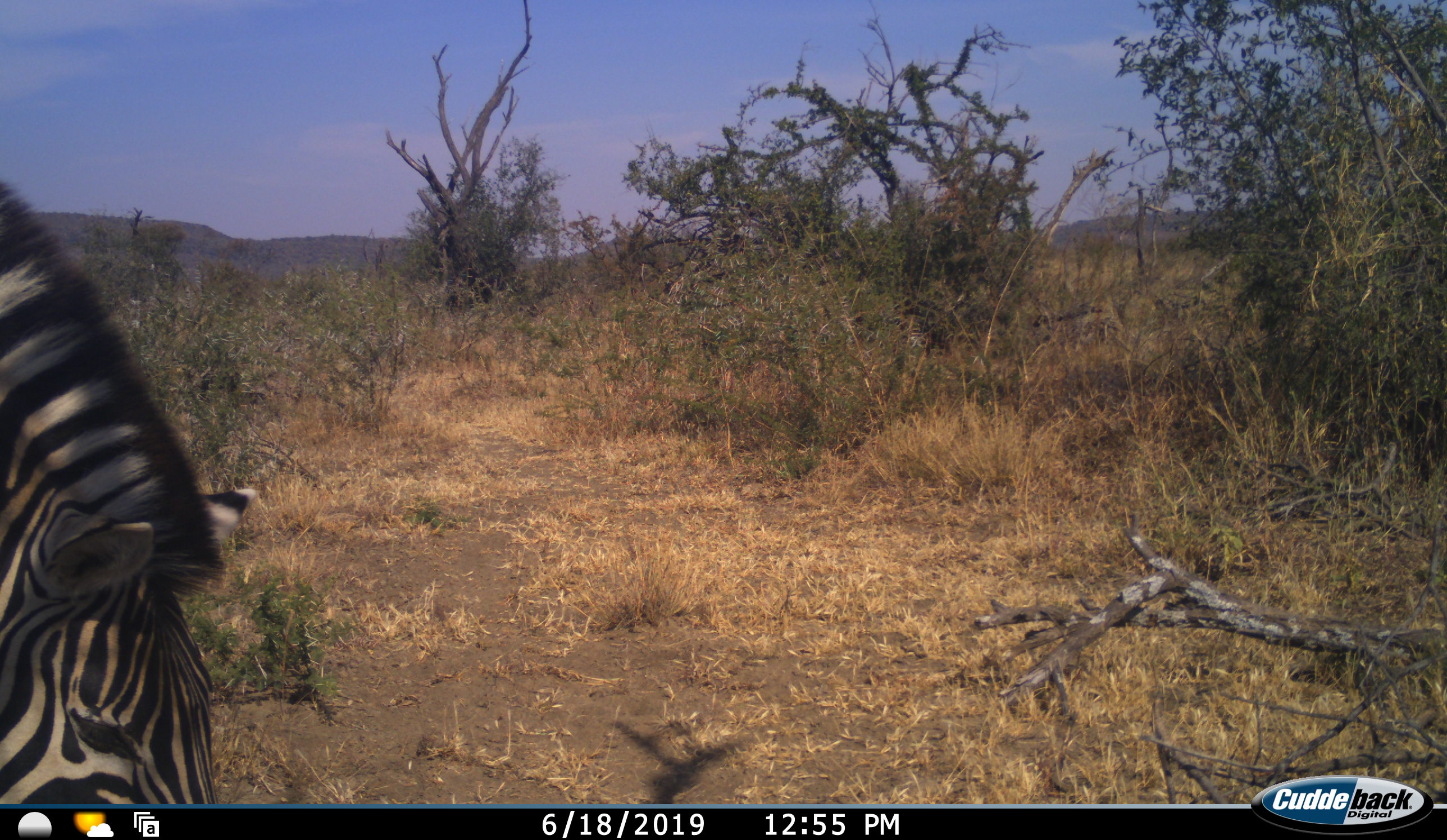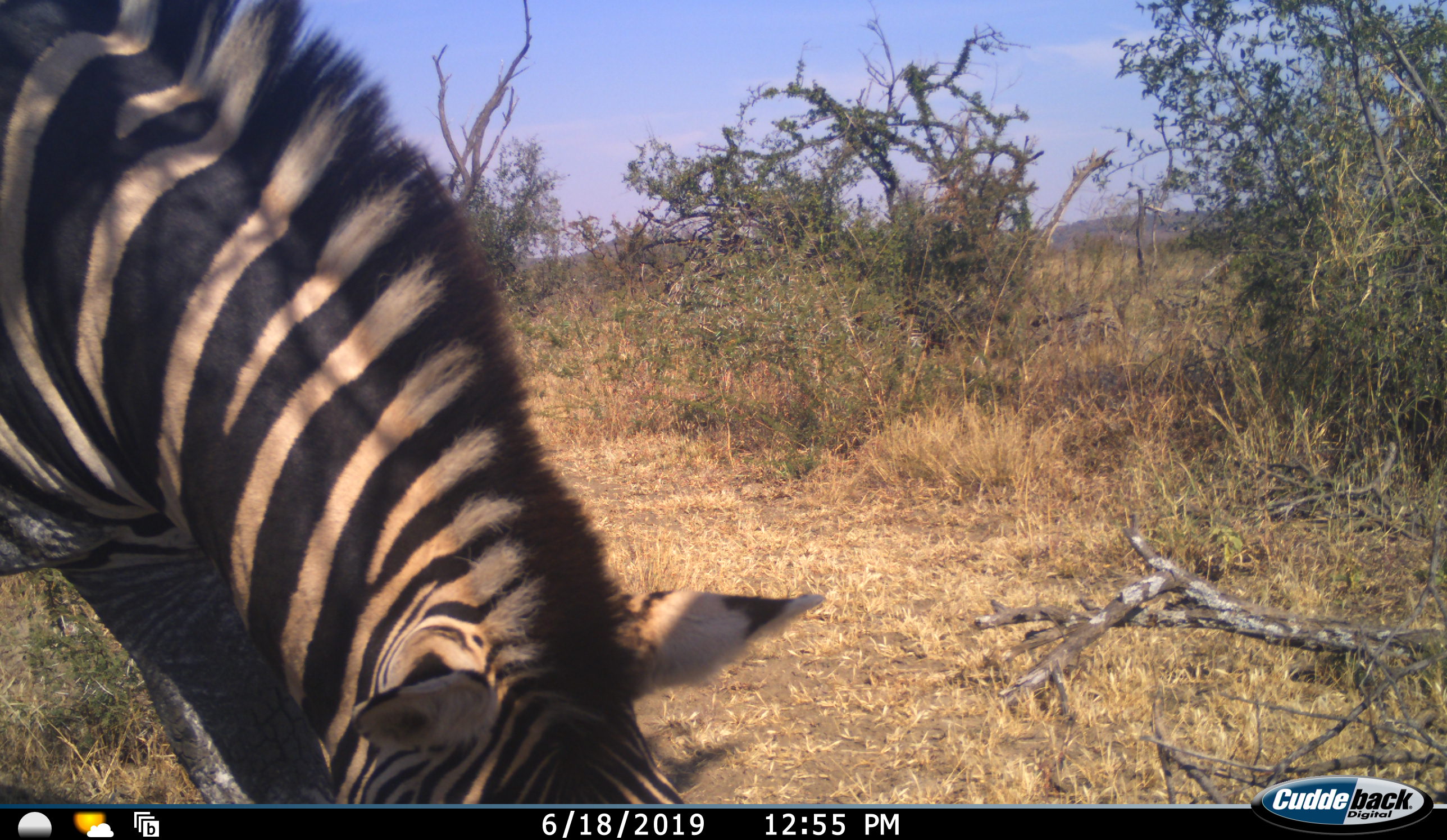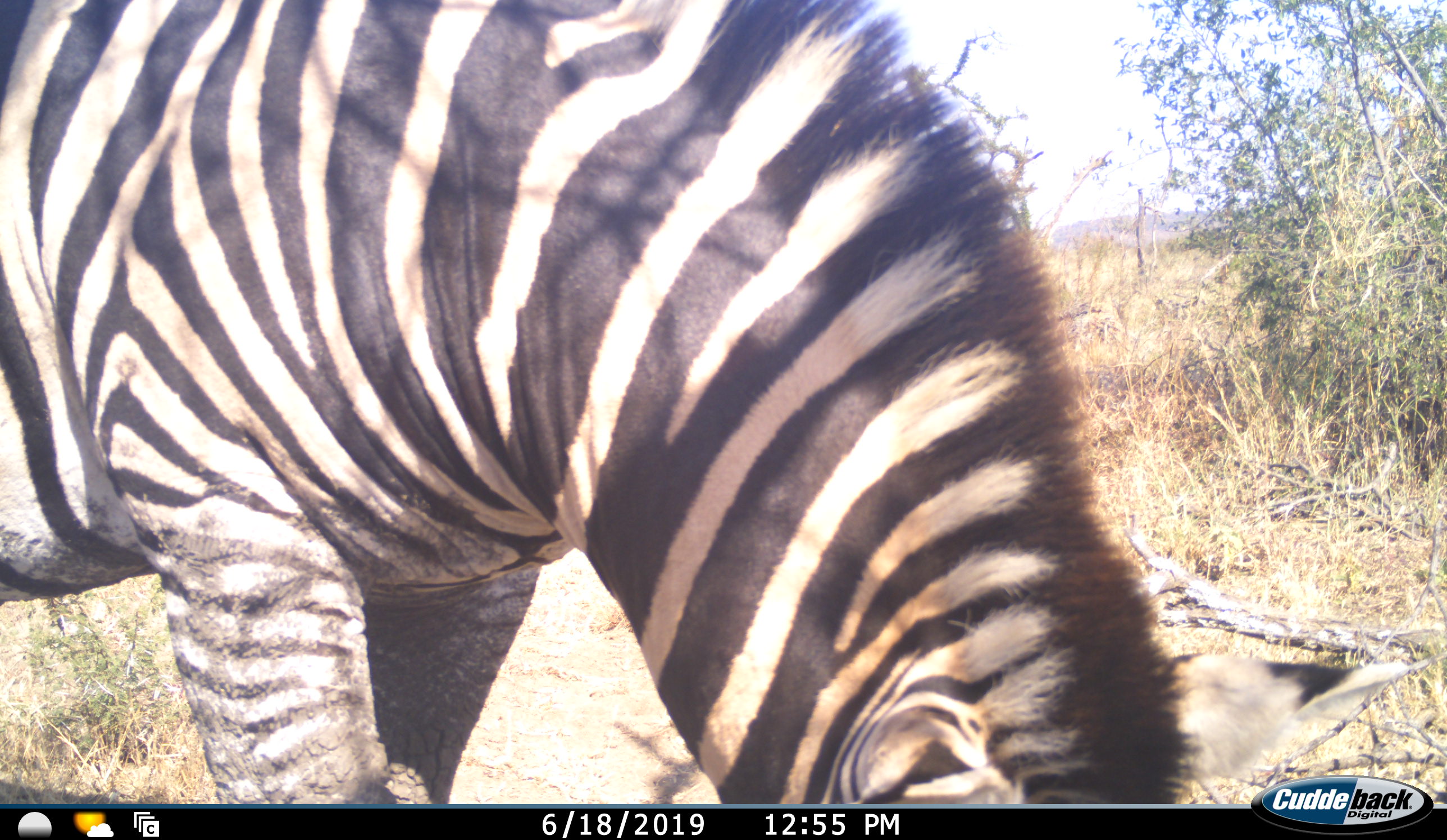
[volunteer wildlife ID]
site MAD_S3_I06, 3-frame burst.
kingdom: Animalia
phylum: Chordata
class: Mammalia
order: Perissodactyla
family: Equidae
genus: Equus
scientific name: Equus quagga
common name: plains zebra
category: zebraplains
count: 1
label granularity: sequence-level